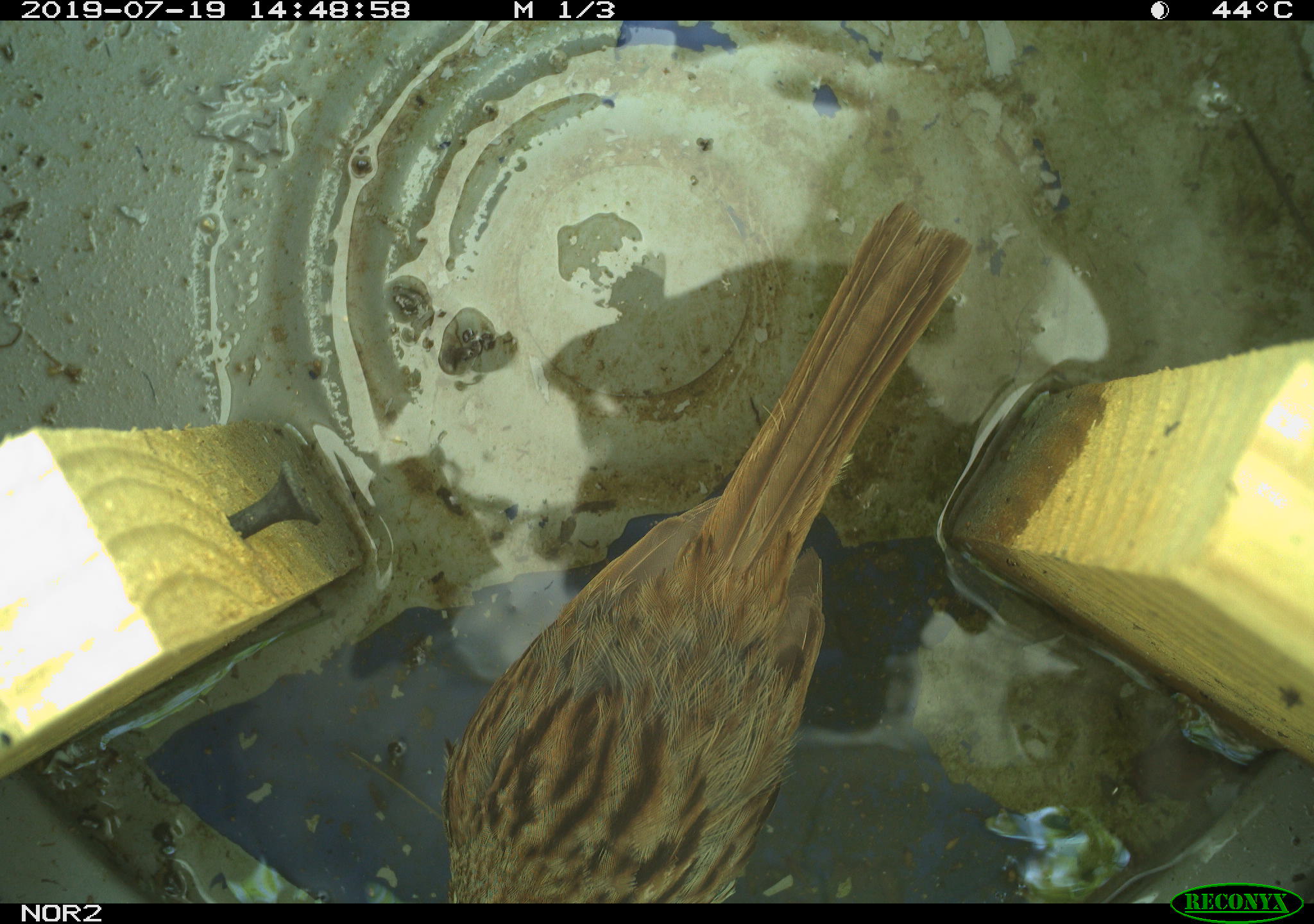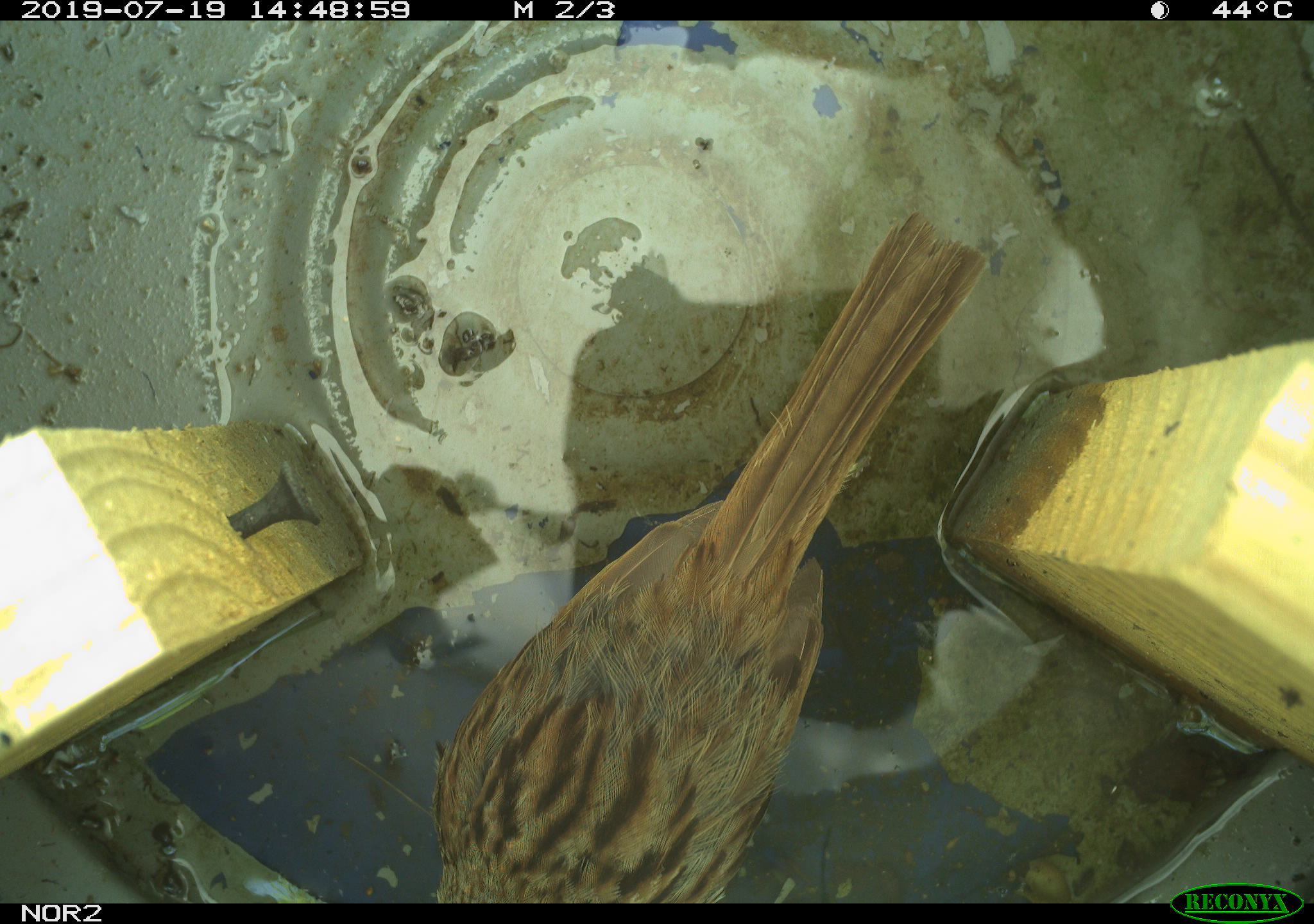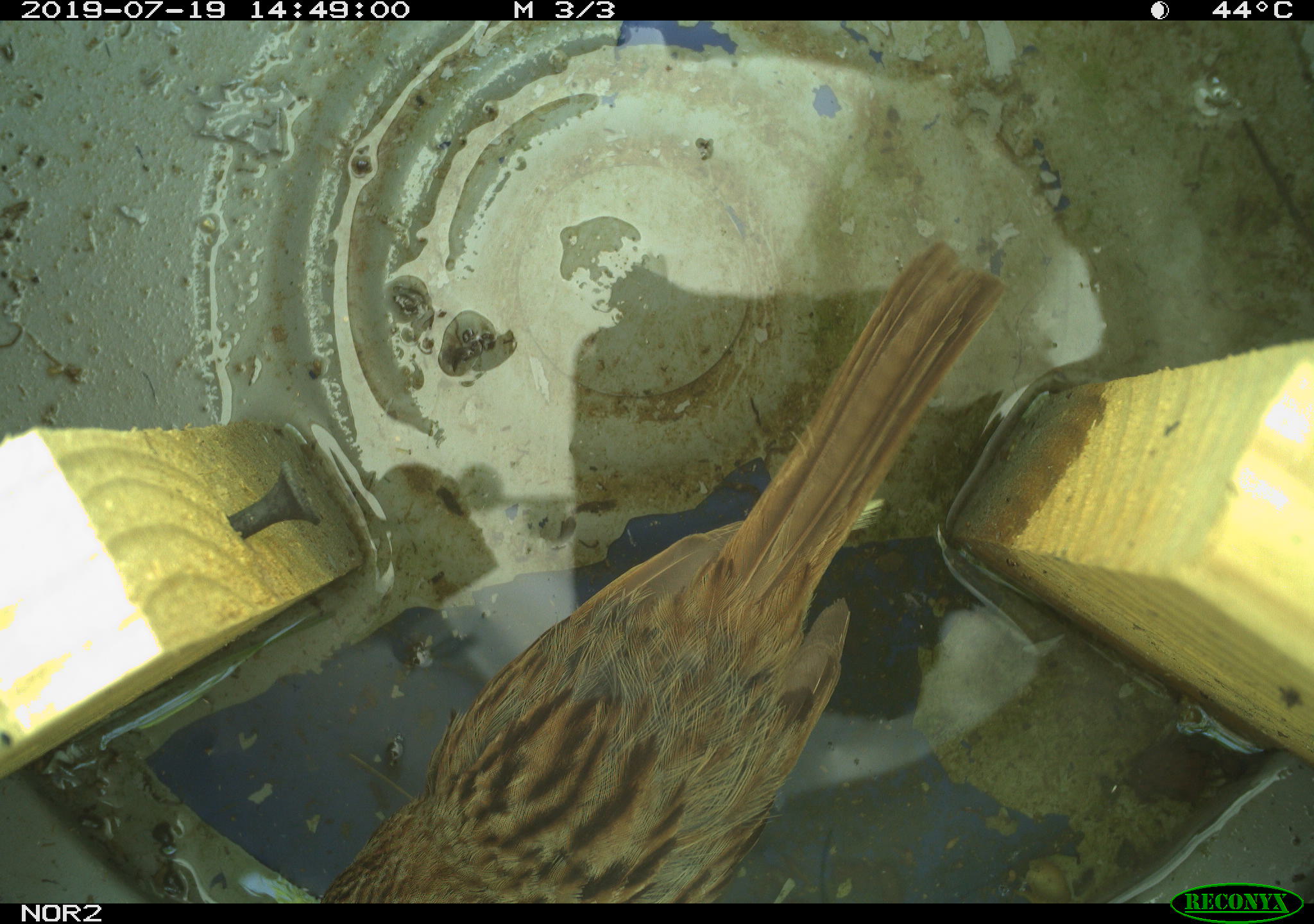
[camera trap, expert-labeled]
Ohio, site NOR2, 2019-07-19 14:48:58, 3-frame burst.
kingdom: Animalia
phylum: Chordata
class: Aves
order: Passeriformes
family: Passerellidae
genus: Melospiza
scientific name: Melospiza melodia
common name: song sparrow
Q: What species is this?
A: Song sparrow (Melospiza melodia).